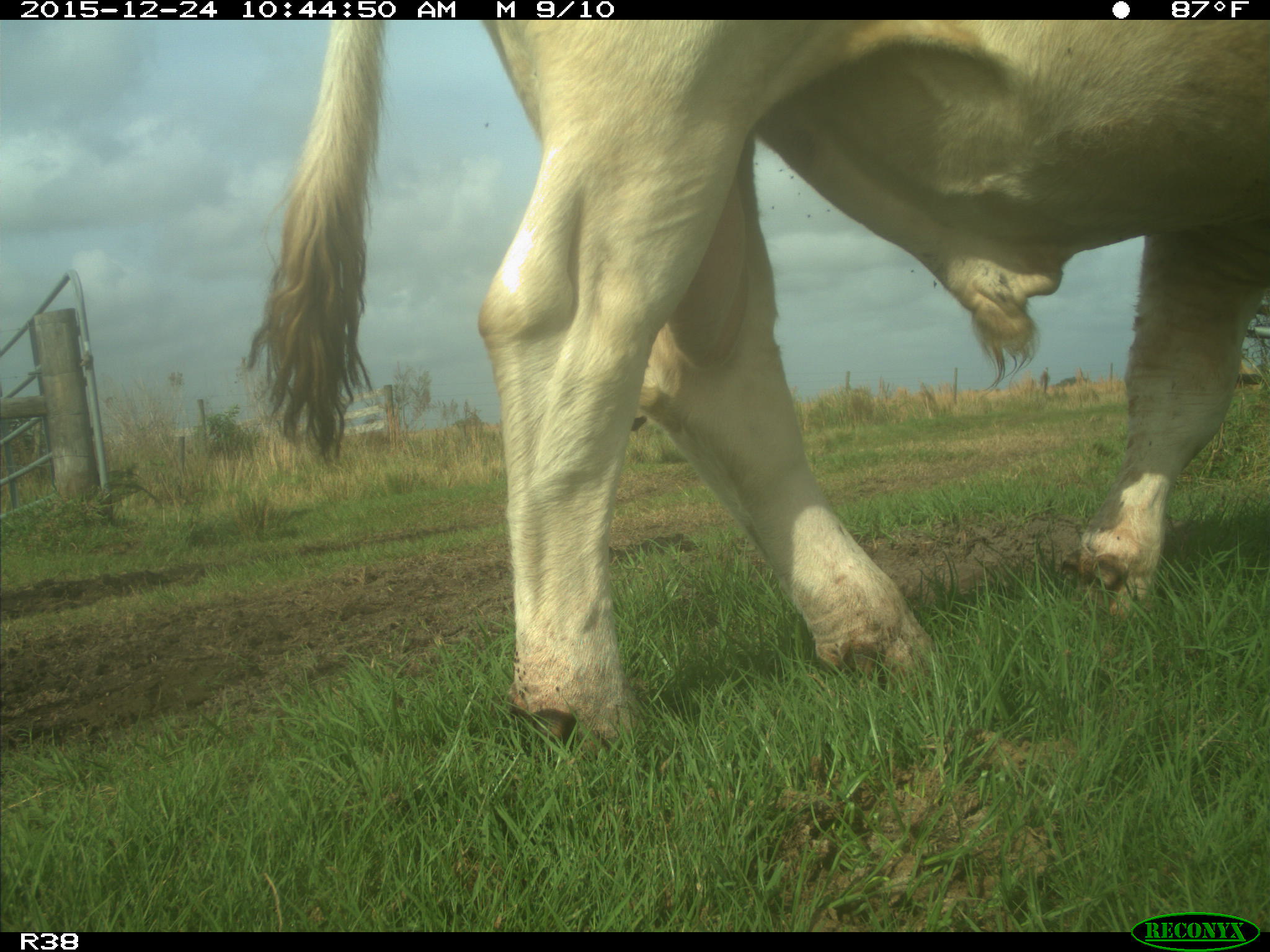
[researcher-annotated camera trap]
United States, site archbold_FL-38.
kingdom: Animalia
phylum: Chordata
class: Mammalia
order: Artiodactyla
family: Bovidae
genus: Bos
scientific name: Bos taurus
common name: domestic cow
Bos taurus (domestic cow).